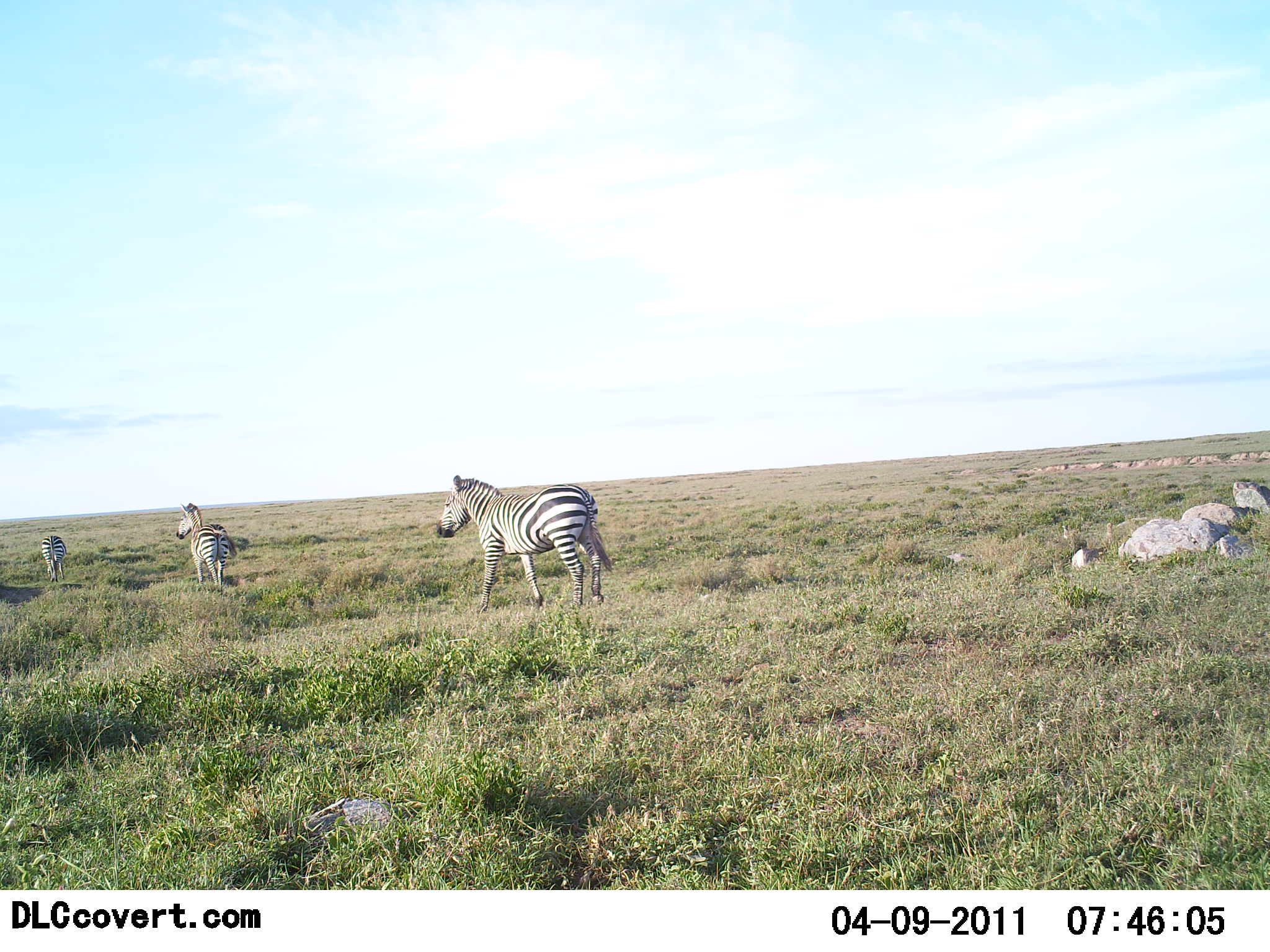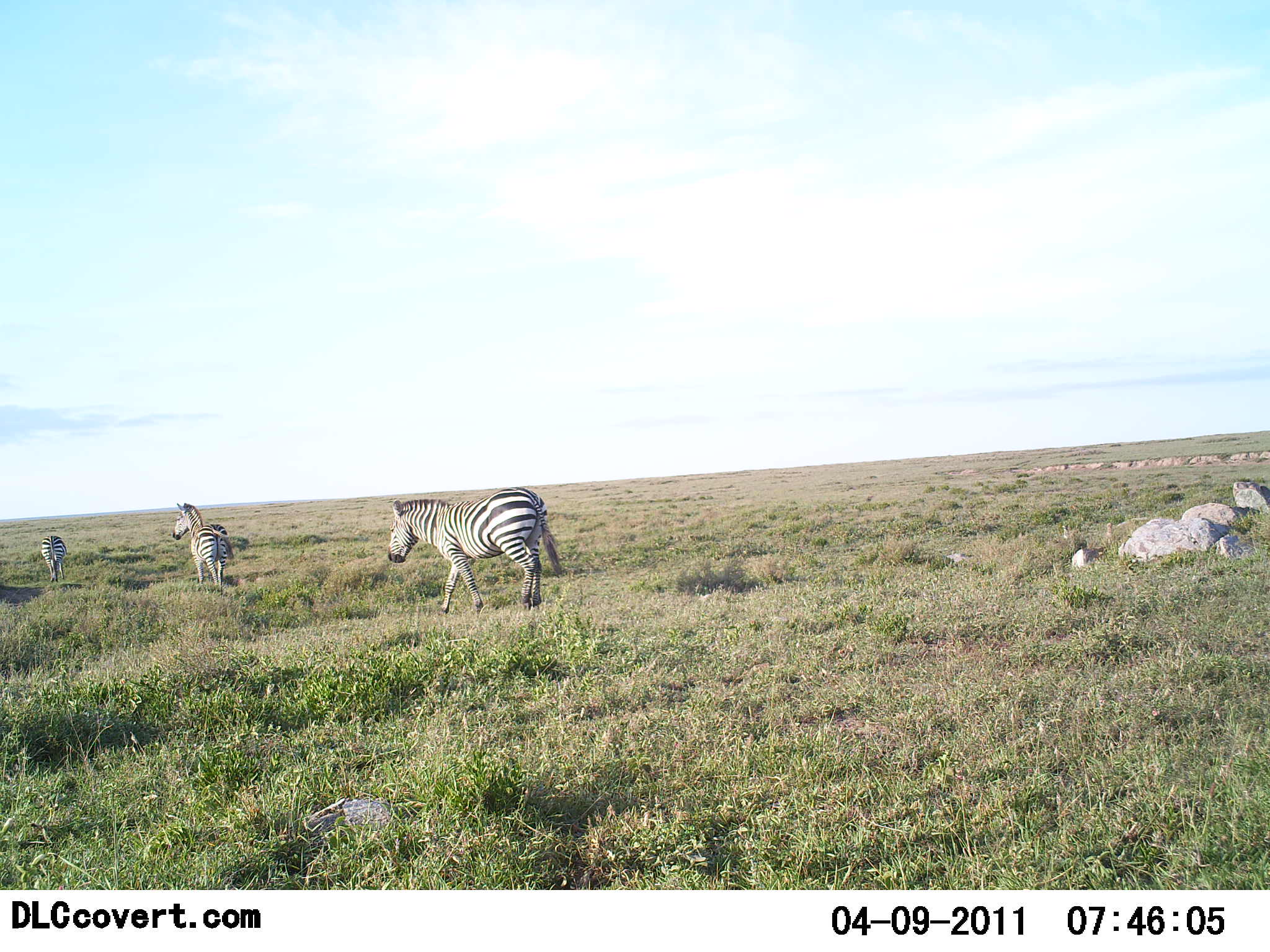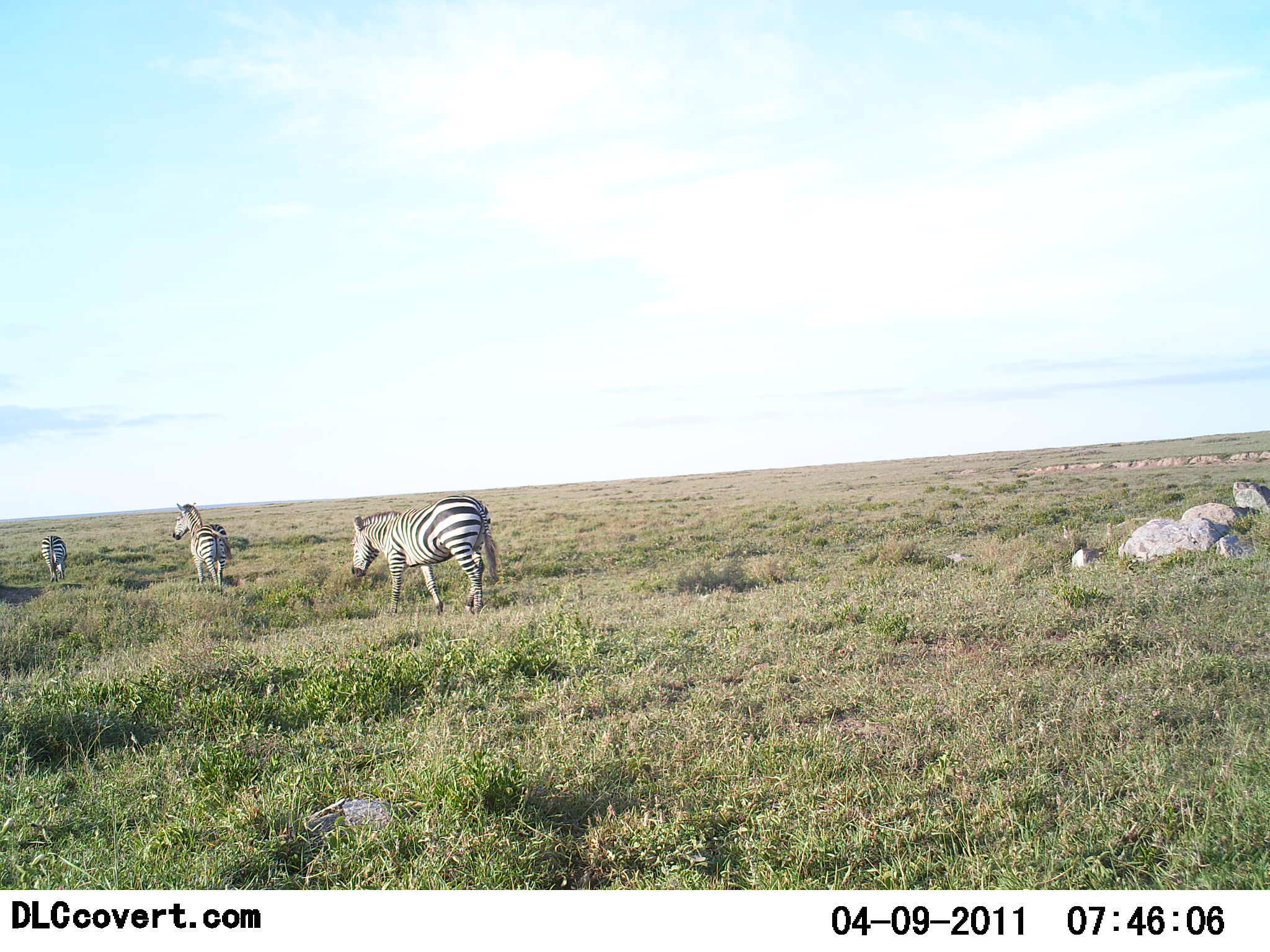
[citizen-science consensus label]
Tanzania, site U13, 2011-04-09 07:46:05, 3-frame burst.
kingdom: Animalia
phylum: Chordata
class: Mammalia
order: Perissodactyla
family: Equidae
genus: Equus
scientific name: Equus quagga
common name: plains zebra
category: zebra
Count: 3.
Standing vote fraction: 55%.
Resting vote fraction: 0%.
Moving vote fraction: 100%.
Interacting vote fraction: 0%.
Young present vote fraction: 0%.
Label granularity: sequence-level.